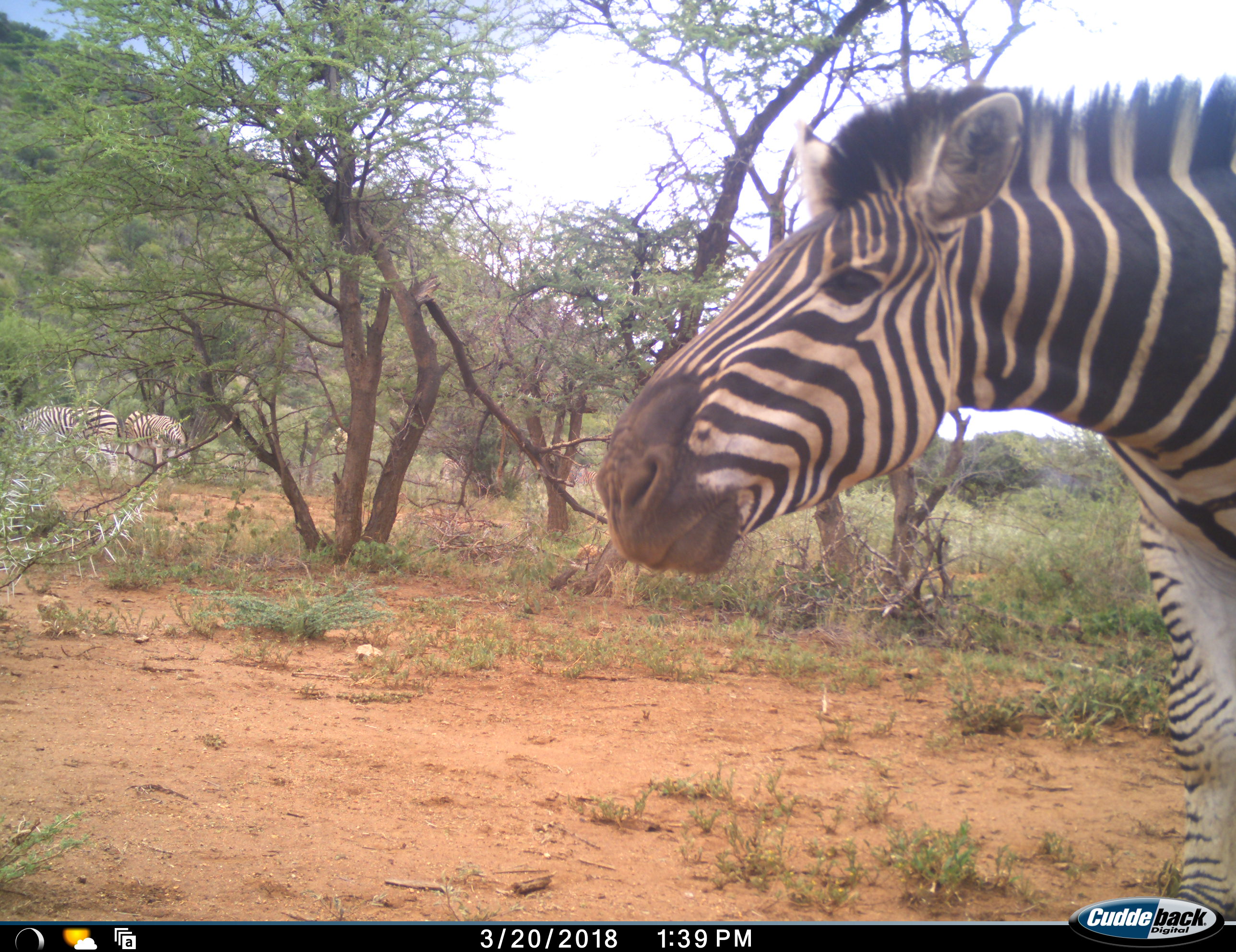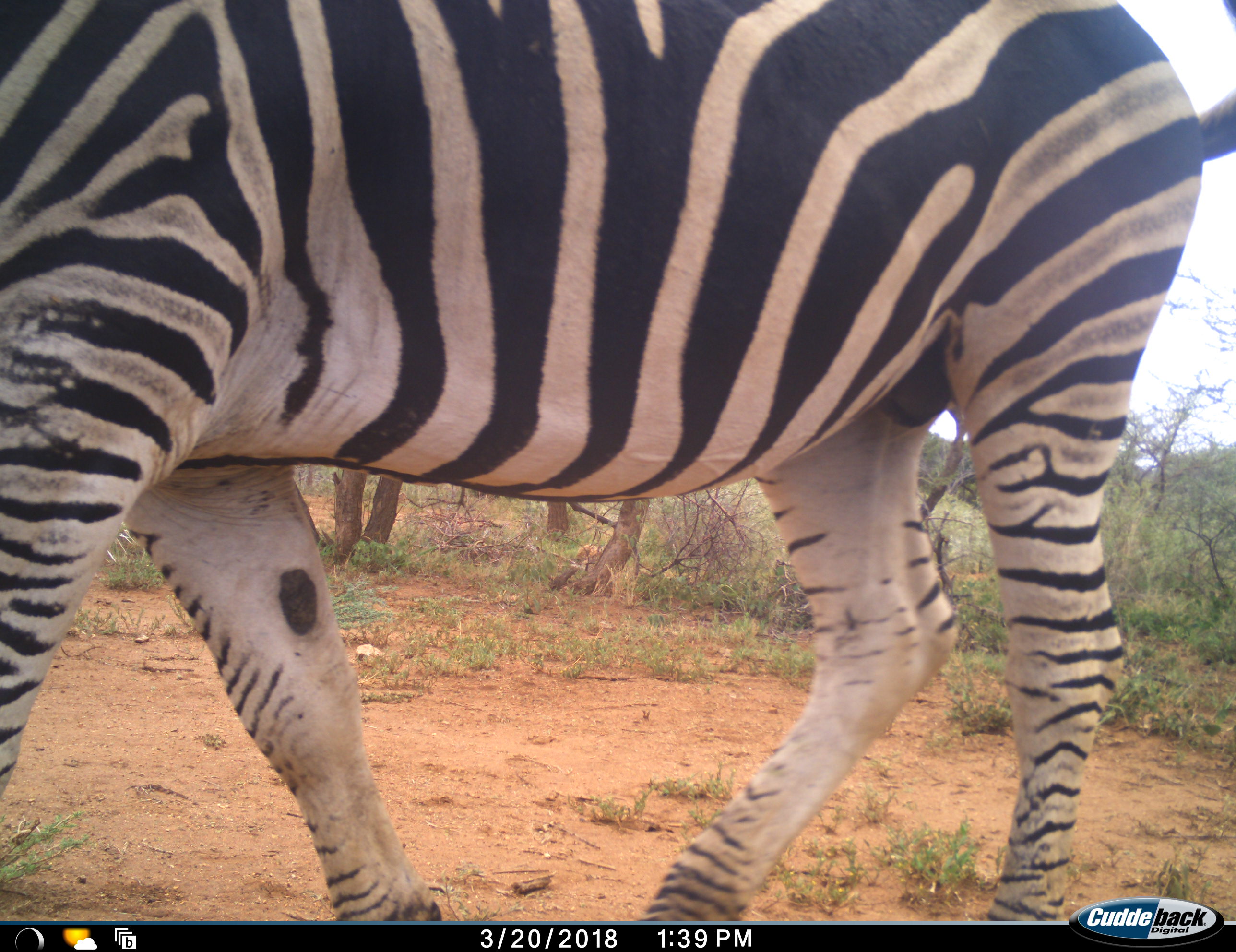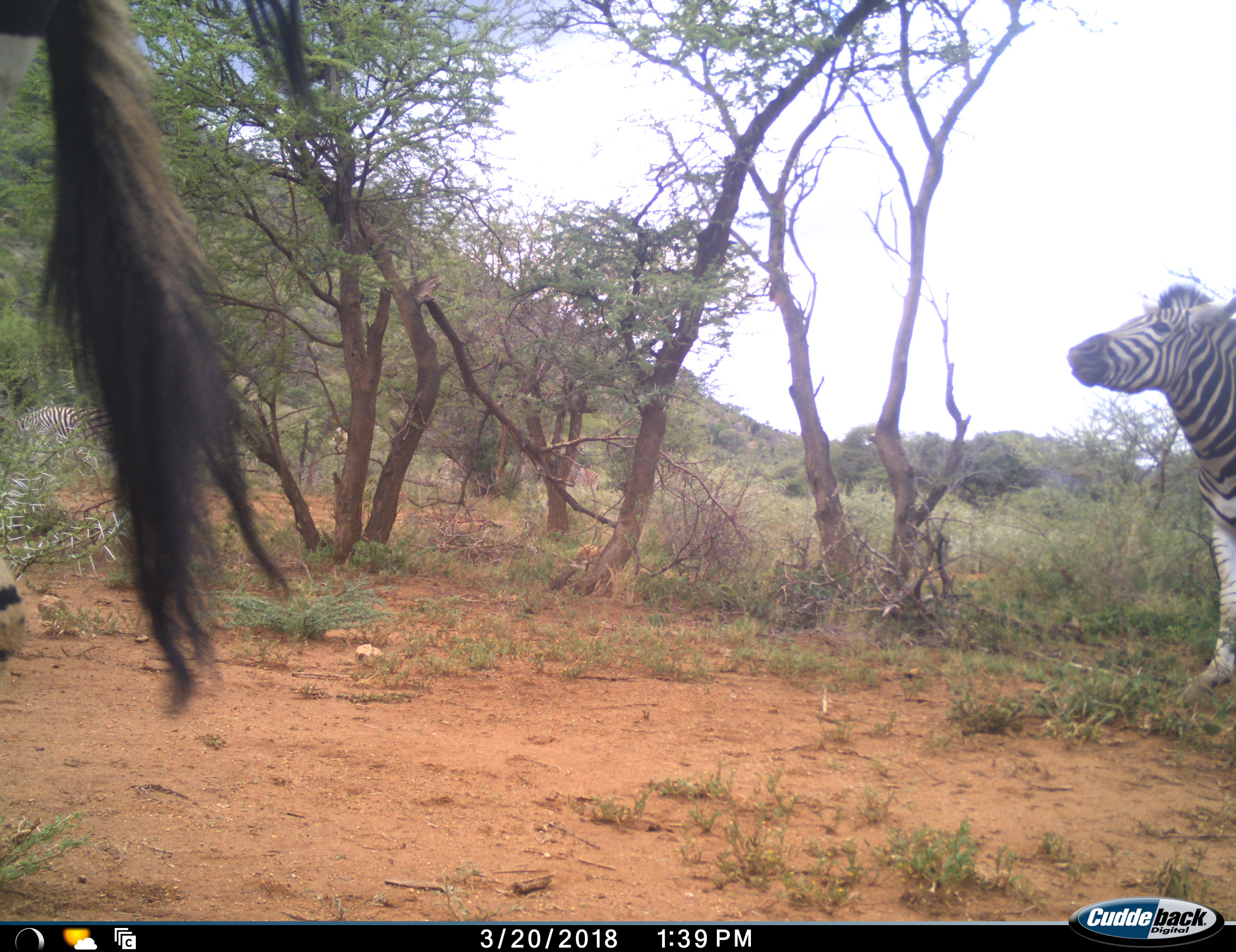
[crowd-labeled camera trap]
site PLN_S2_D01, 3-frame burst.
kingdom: Animalia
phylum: Chordata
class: Mammalia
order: Perissodactyla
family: Equidae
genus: Equus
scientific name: Equus quagga burchellii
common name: burchell's zebra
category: zebraburchells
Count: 4.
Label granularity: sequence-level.